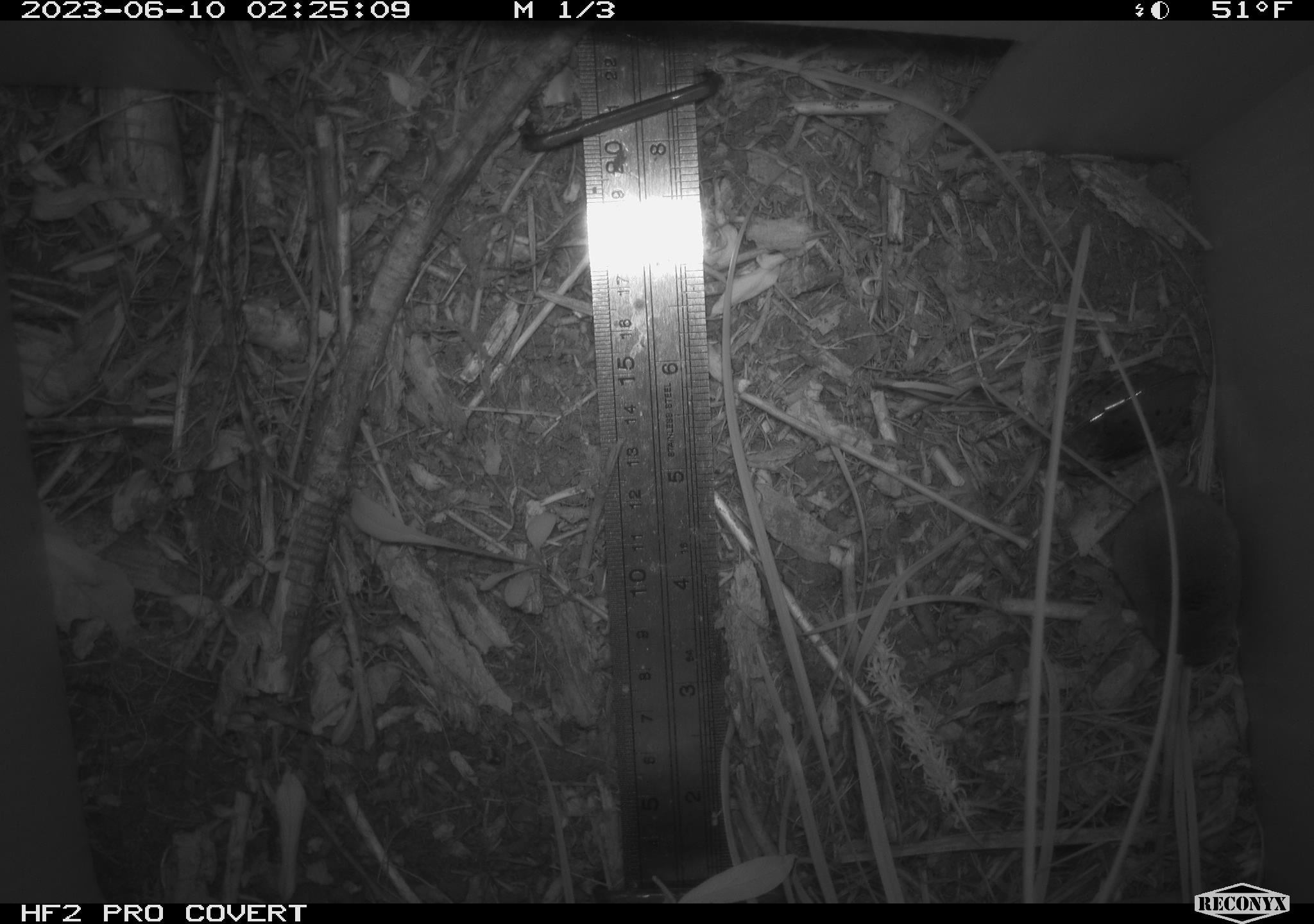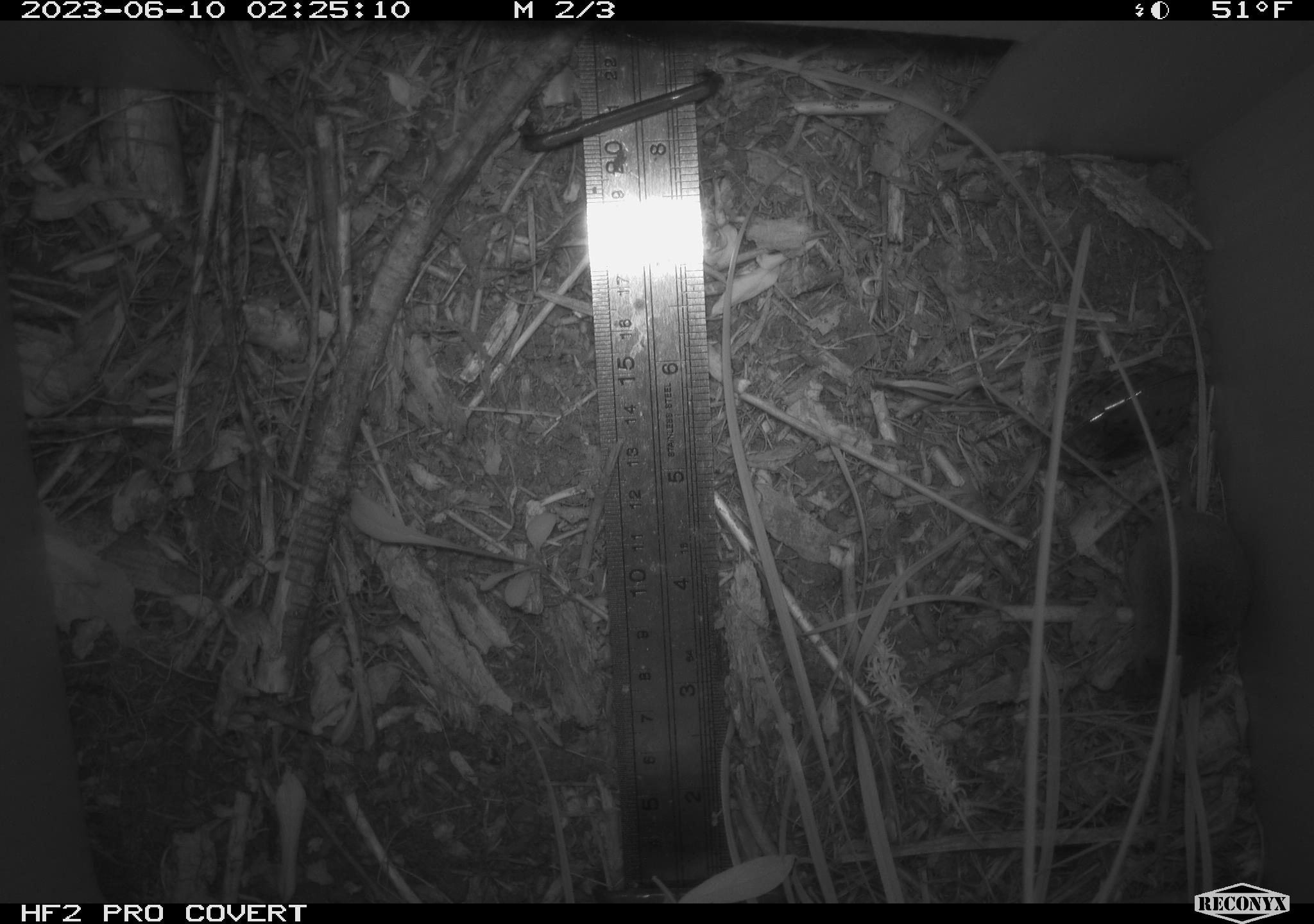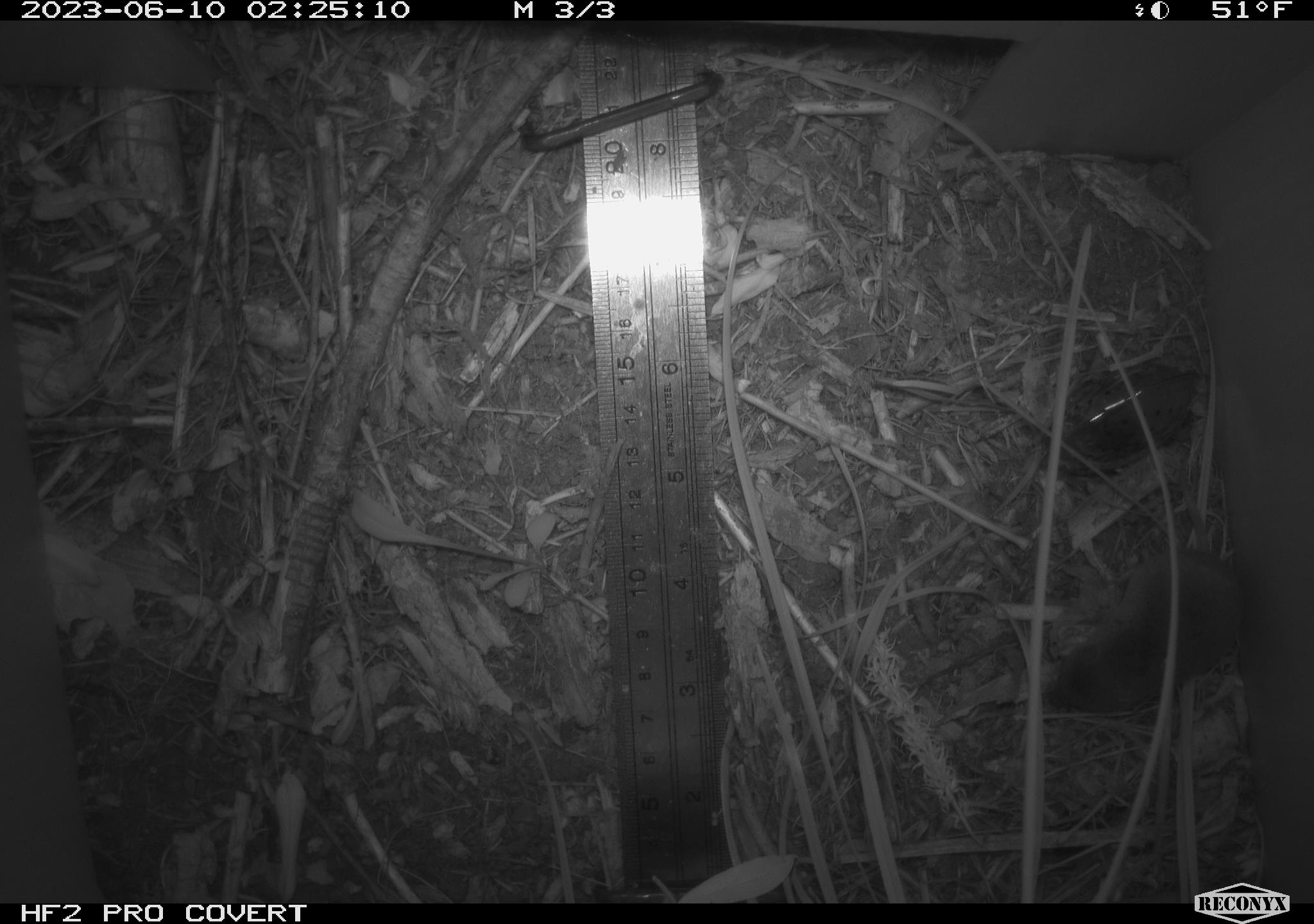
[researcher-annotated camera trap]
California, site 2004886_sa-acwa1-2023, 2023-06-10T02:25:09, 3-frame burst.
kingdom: Animalia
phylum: Chordata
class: Mammalia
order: Eulipotyphla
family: Soricidae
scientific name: Soricidae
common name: shrews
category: soricidae family